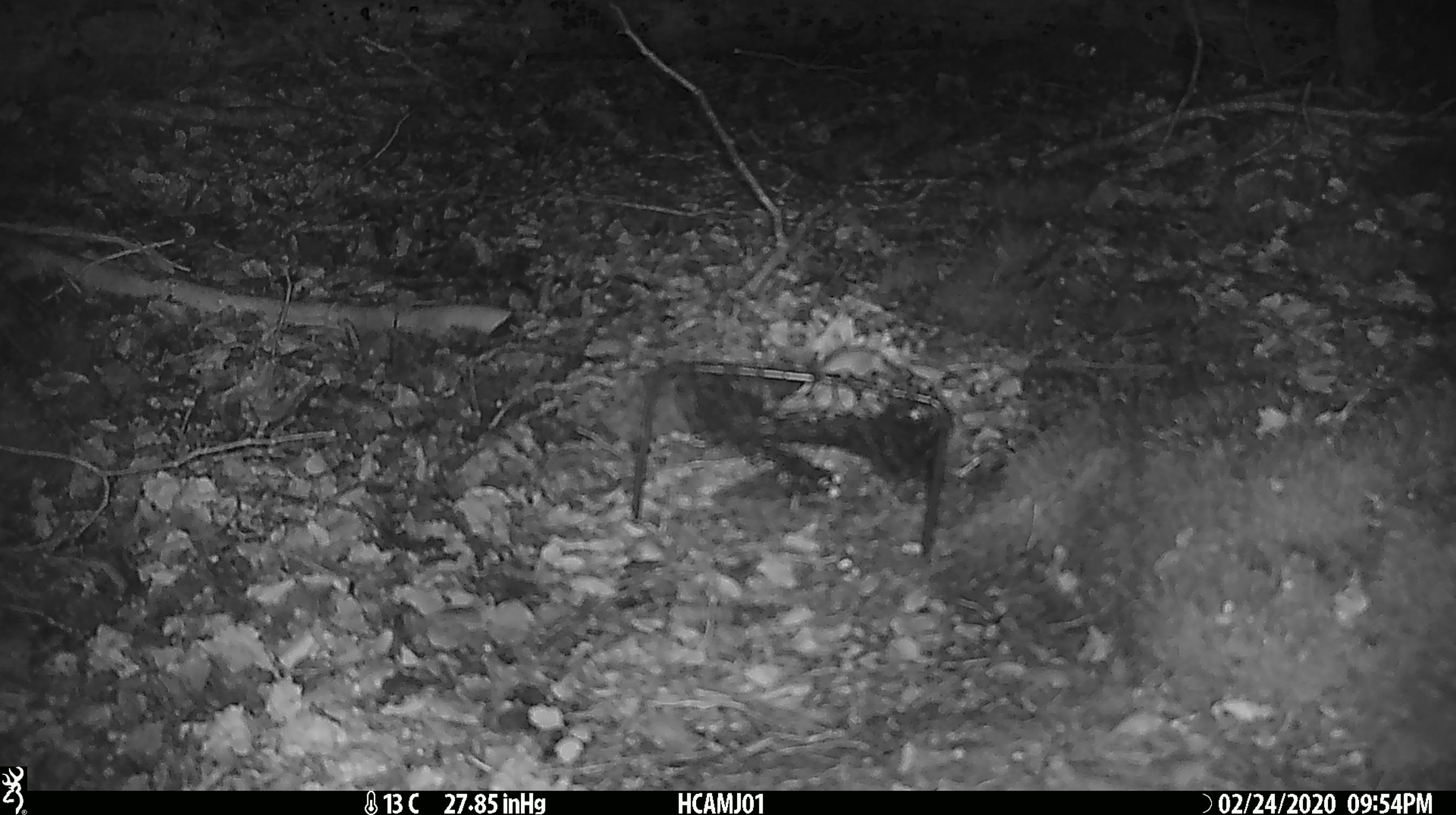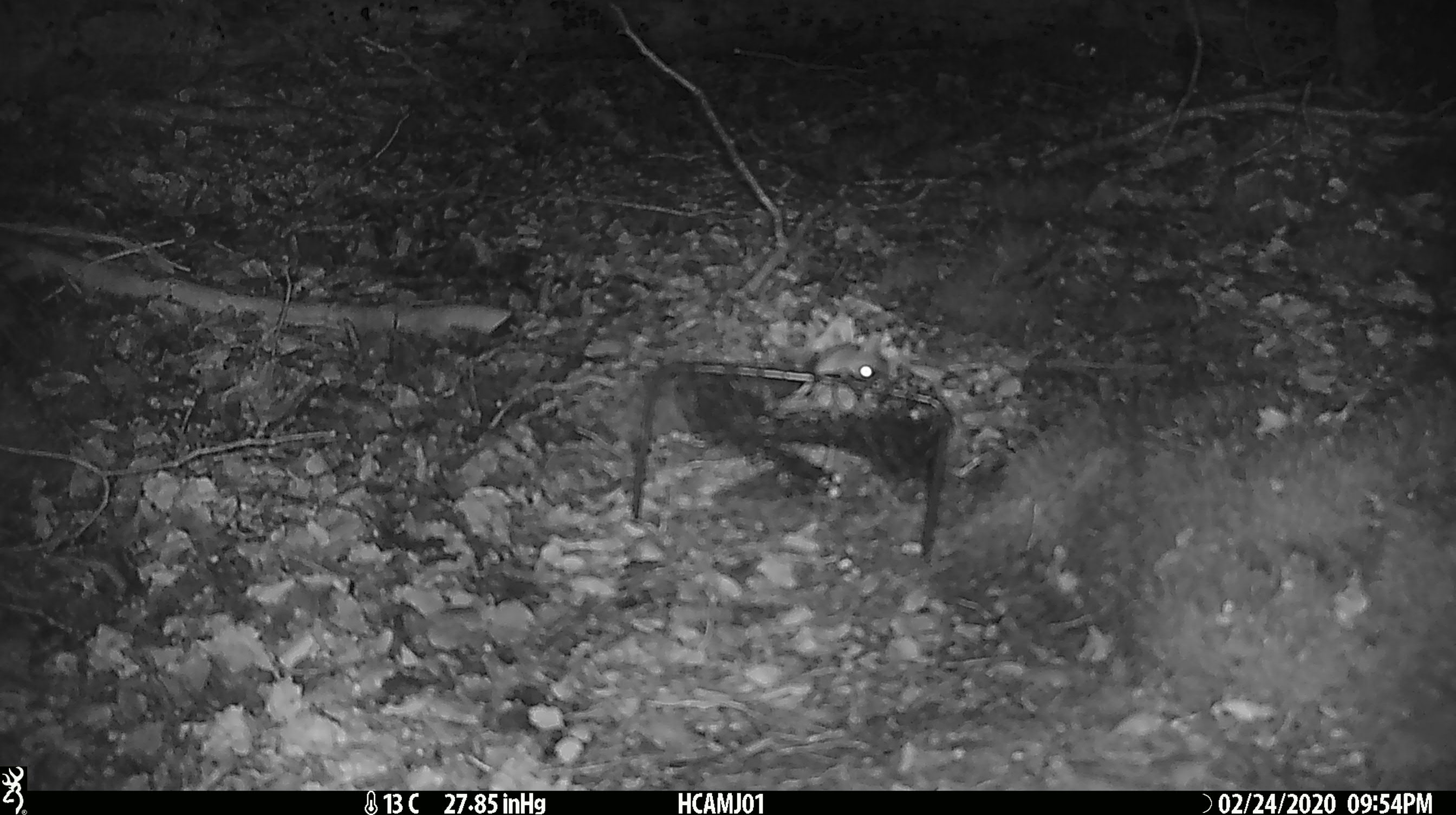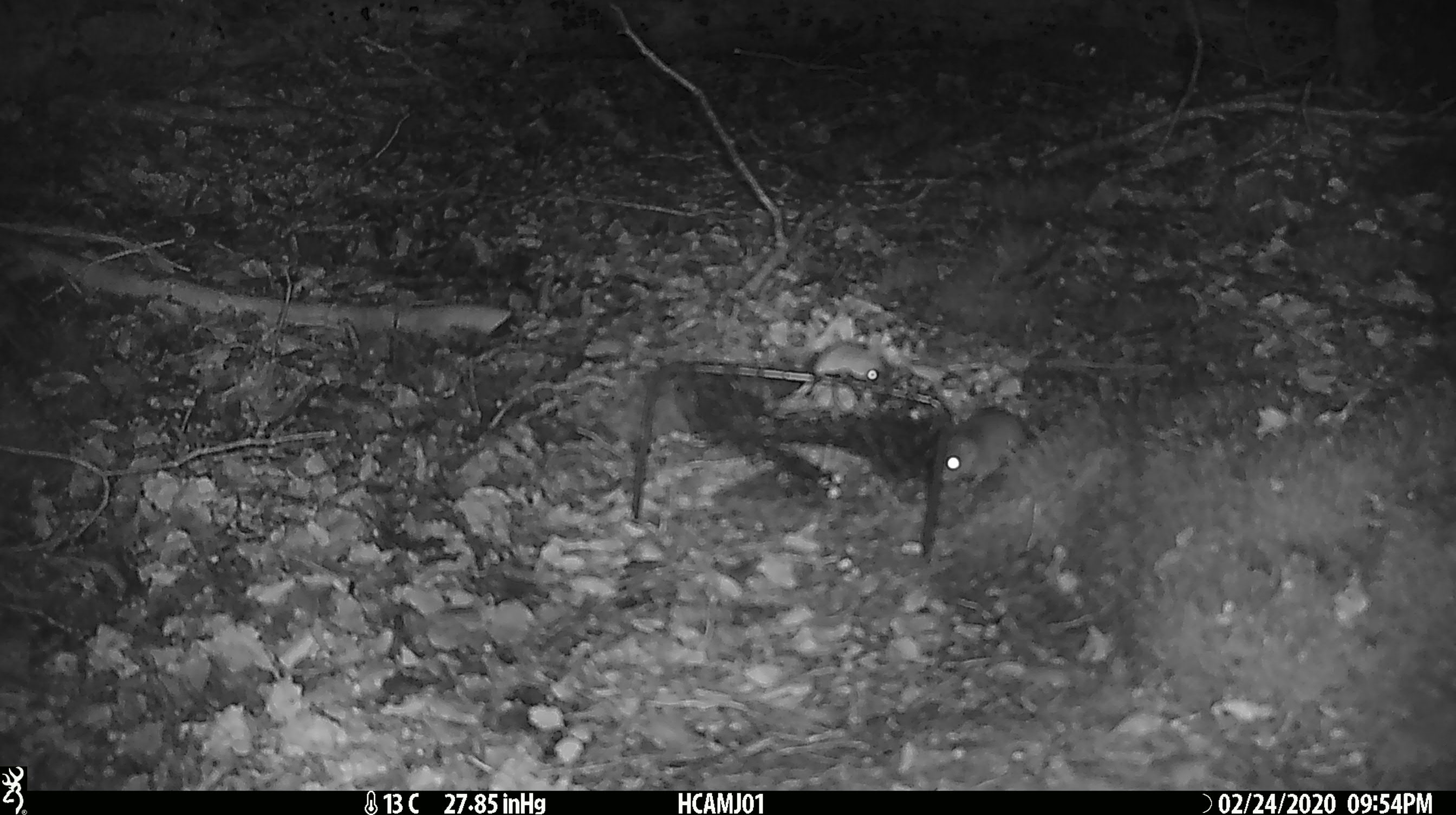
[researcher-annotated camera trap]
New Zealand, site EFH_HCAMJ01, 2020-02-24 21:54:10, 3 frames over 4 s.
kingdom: Animalia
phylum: Chordata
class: Mammalia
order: Rodentia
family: Muridae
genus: Mus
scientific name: Mus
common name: mouse